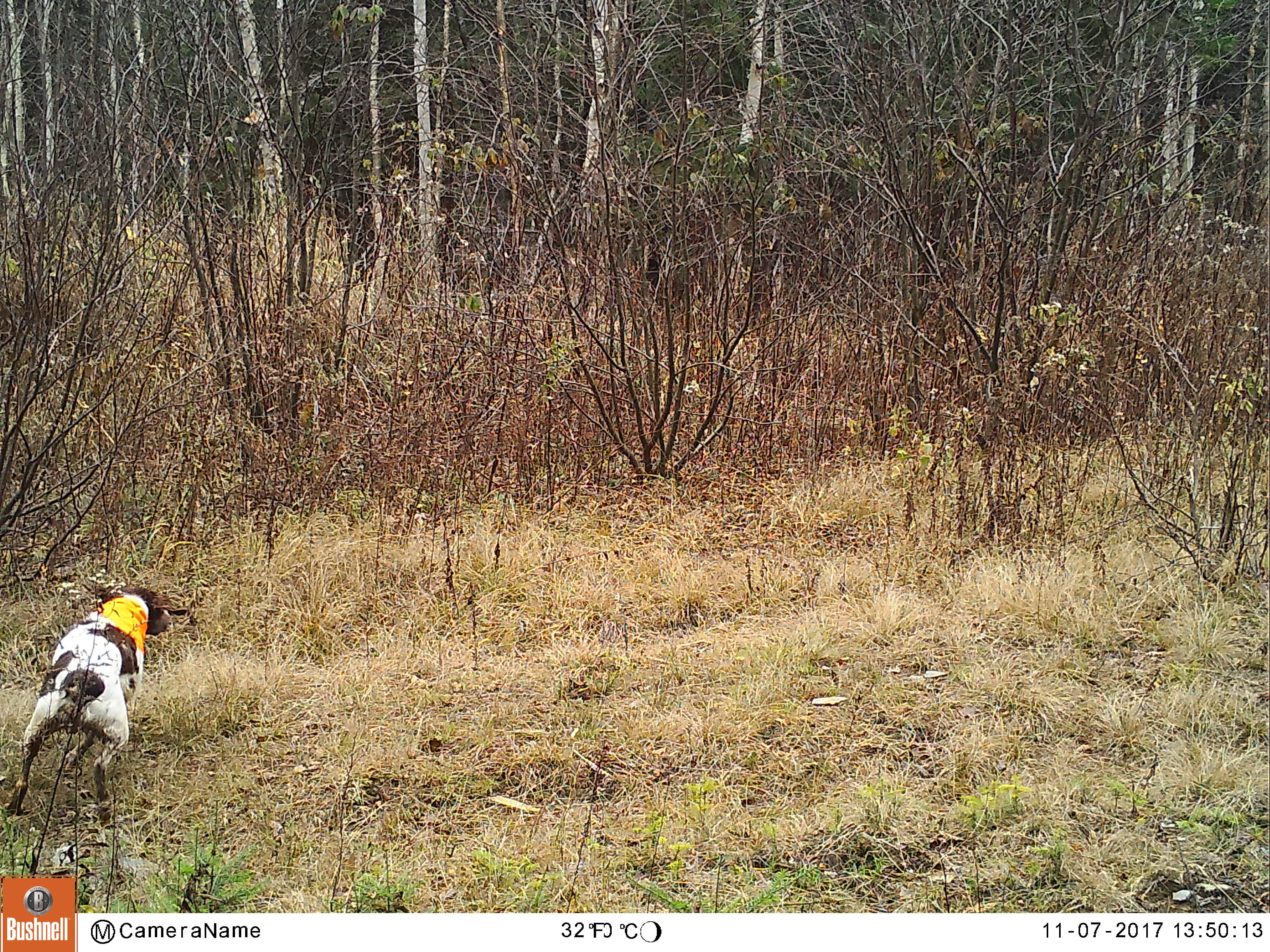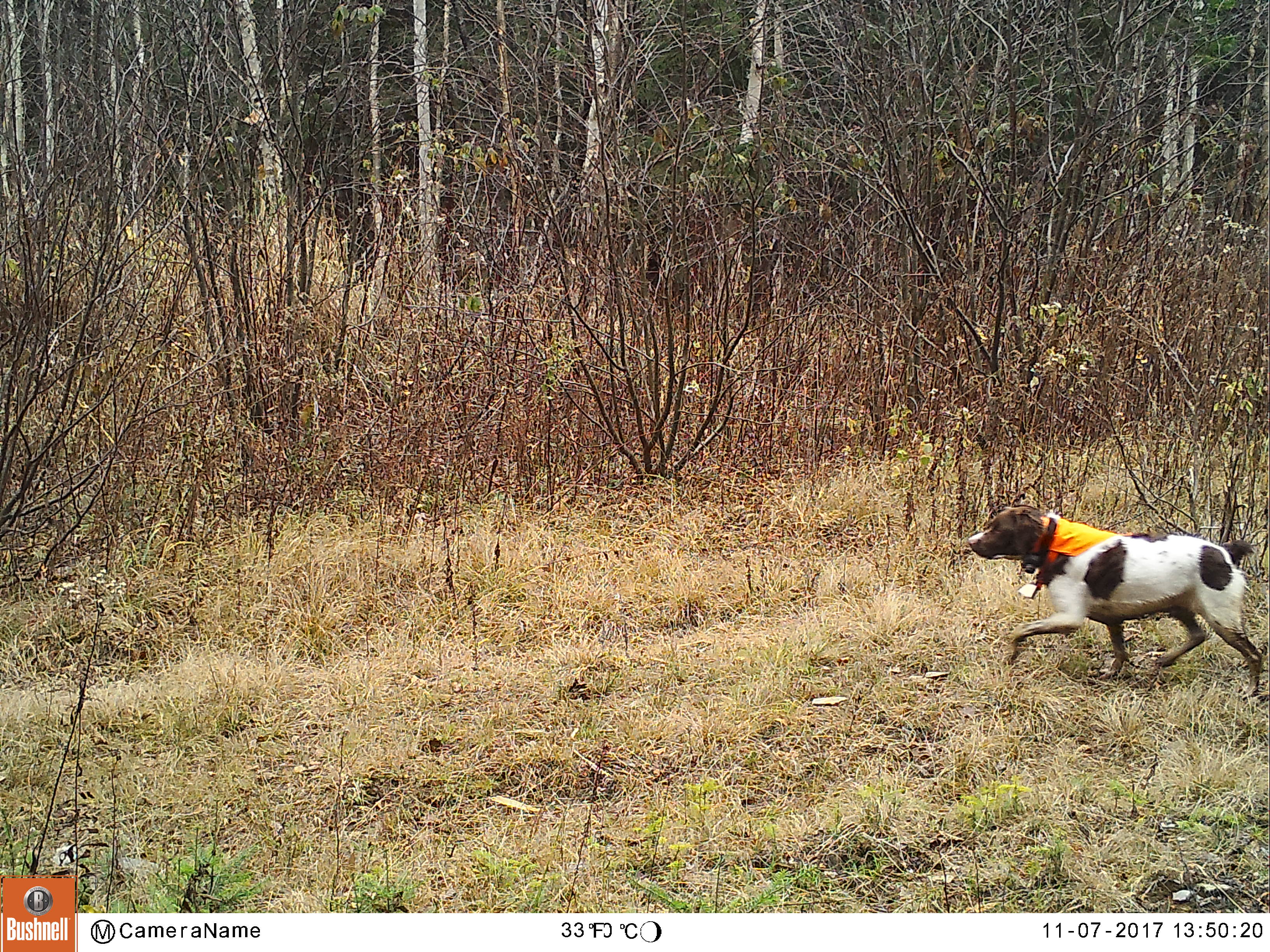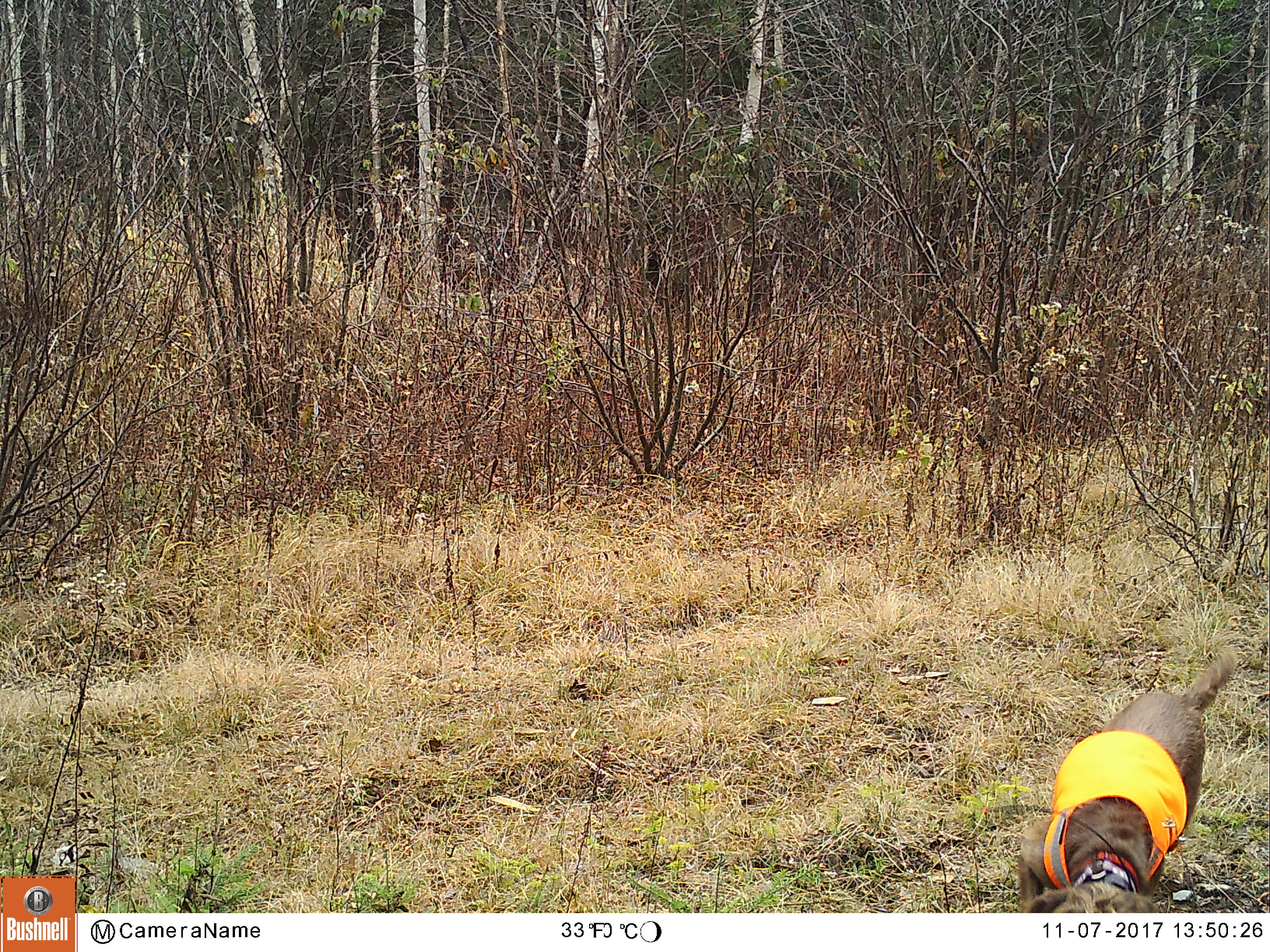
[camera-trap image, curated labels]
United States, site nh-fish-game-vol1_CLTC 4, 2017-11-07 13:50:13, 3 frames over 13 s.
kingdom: Animalia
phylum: Chordata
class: Mammalia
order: Carnivora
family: Canidae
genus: Canis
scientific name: Canis familiaris familiaris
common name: domestic dog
Domestic dog (Canis familiaris familiaris).